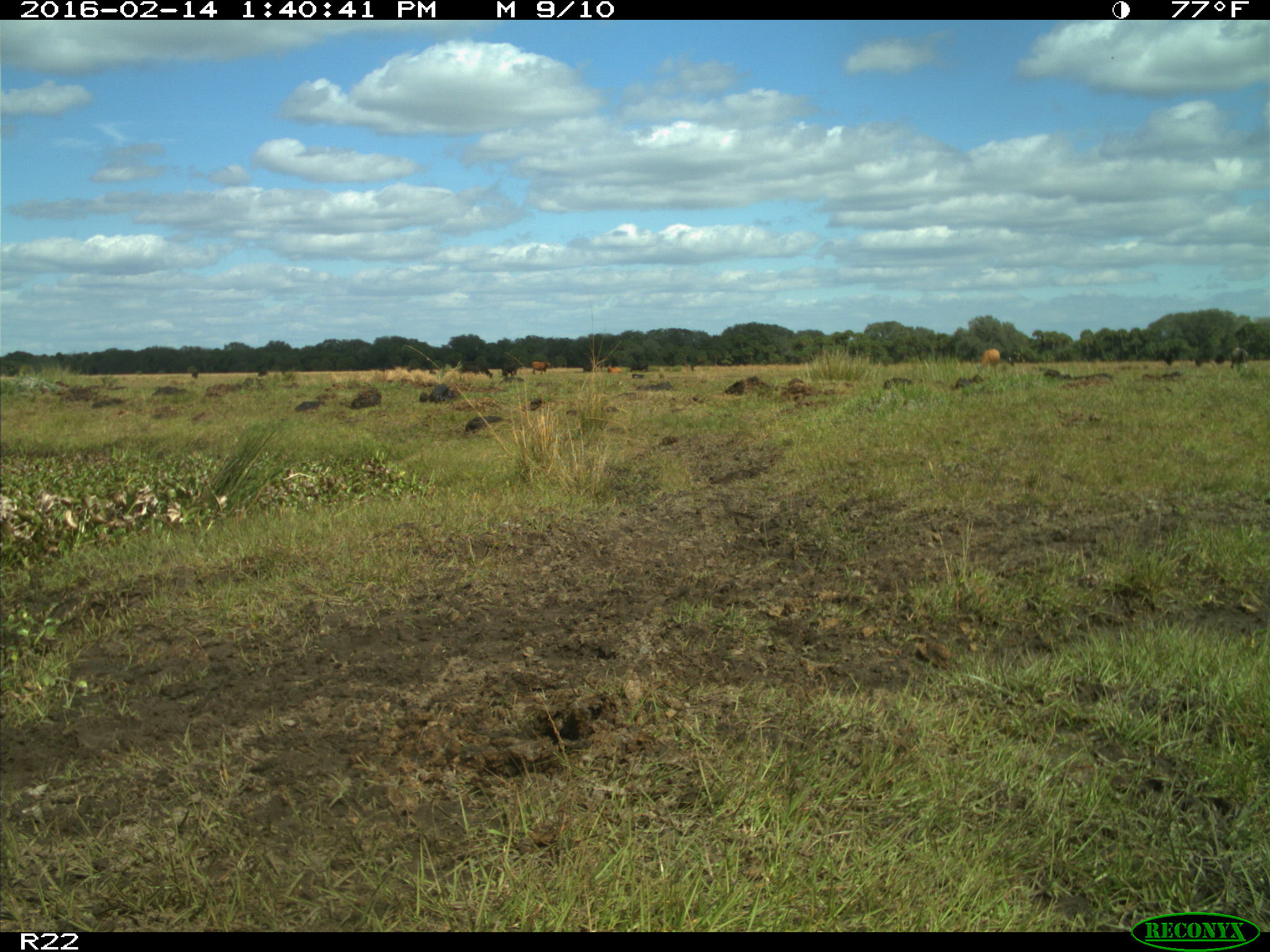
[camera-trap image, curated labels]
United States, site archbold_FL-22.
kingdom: Animalia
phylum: Chordata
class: Mammalia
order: Artiodactyla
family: Bovidae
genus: Bos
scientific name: Bos taurus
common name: domestic cow